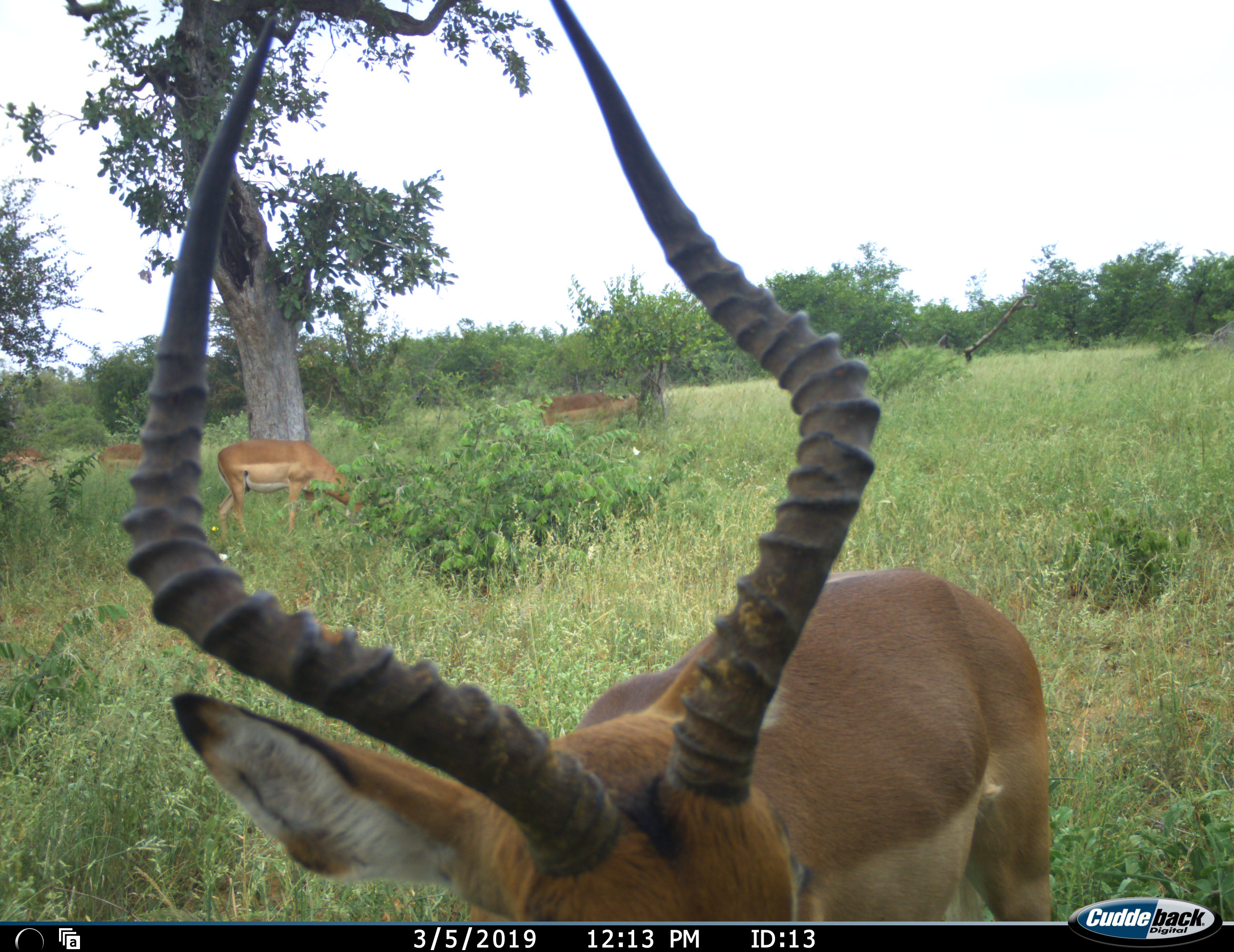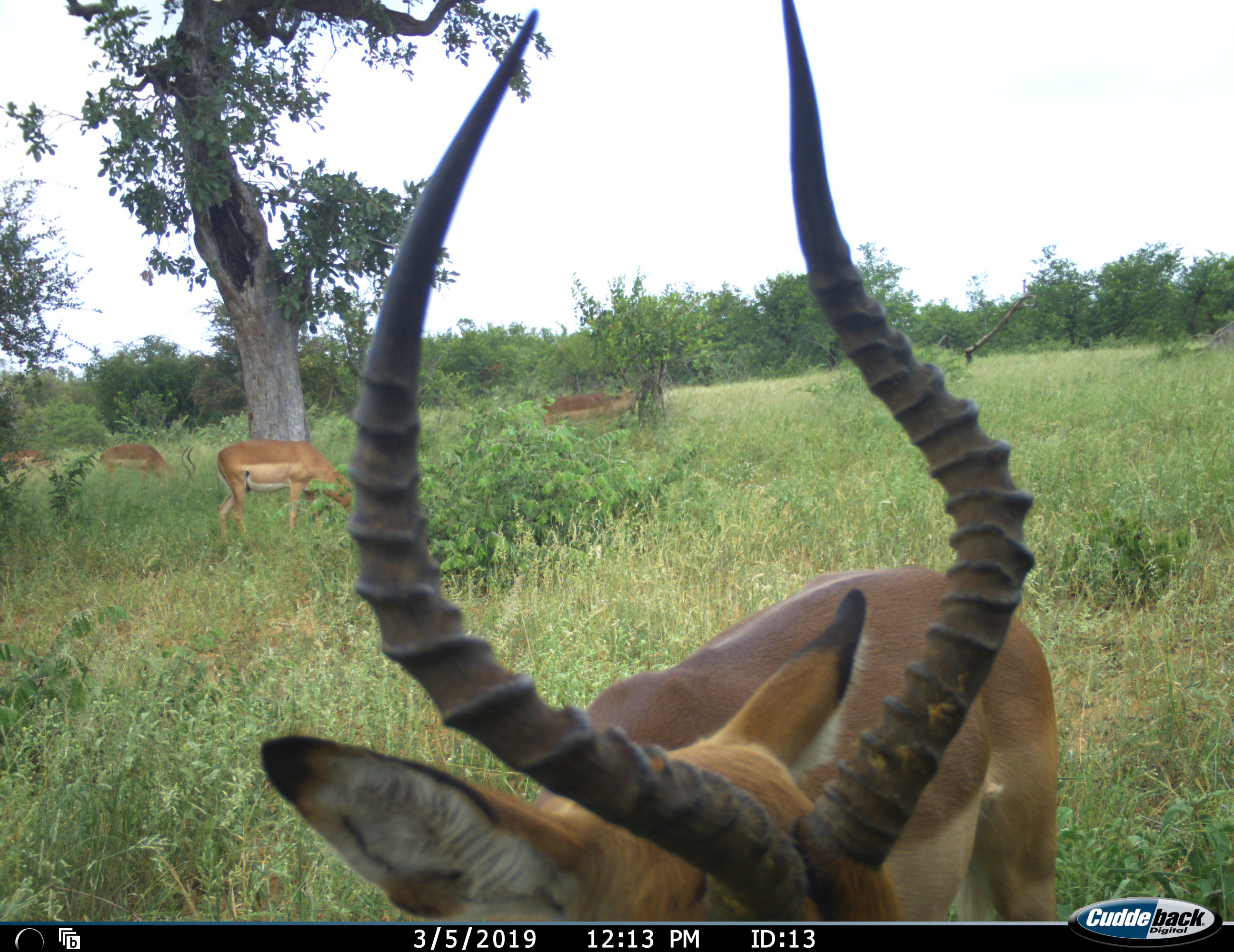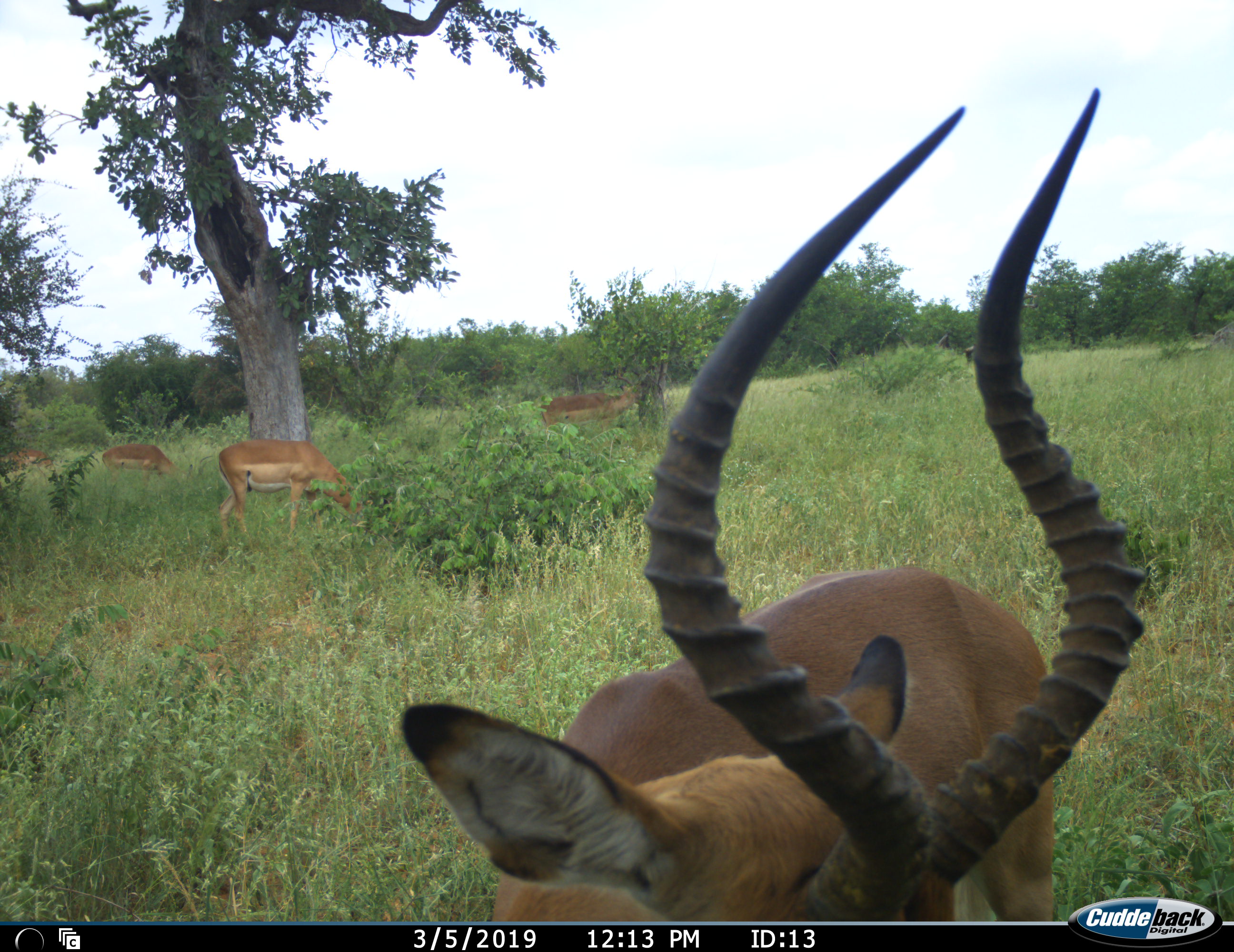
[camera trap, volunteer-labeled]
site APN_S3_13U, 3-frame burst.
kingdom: Animalia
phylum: Chordata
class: Mammalia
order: Artiodactyla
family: Bovidae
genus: Aepyceros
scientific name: Aepyceros melampus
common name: impala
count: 5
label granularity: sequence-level